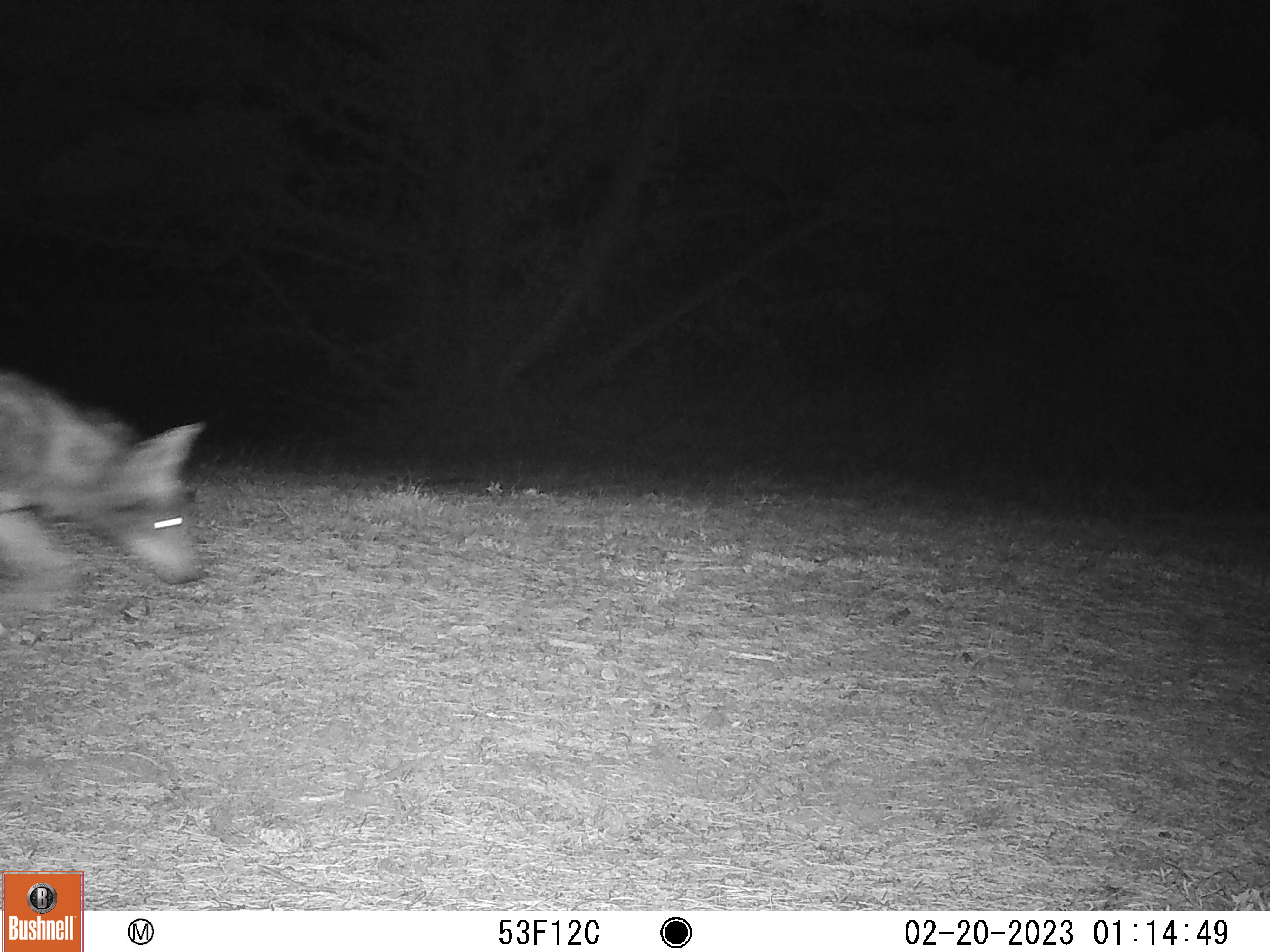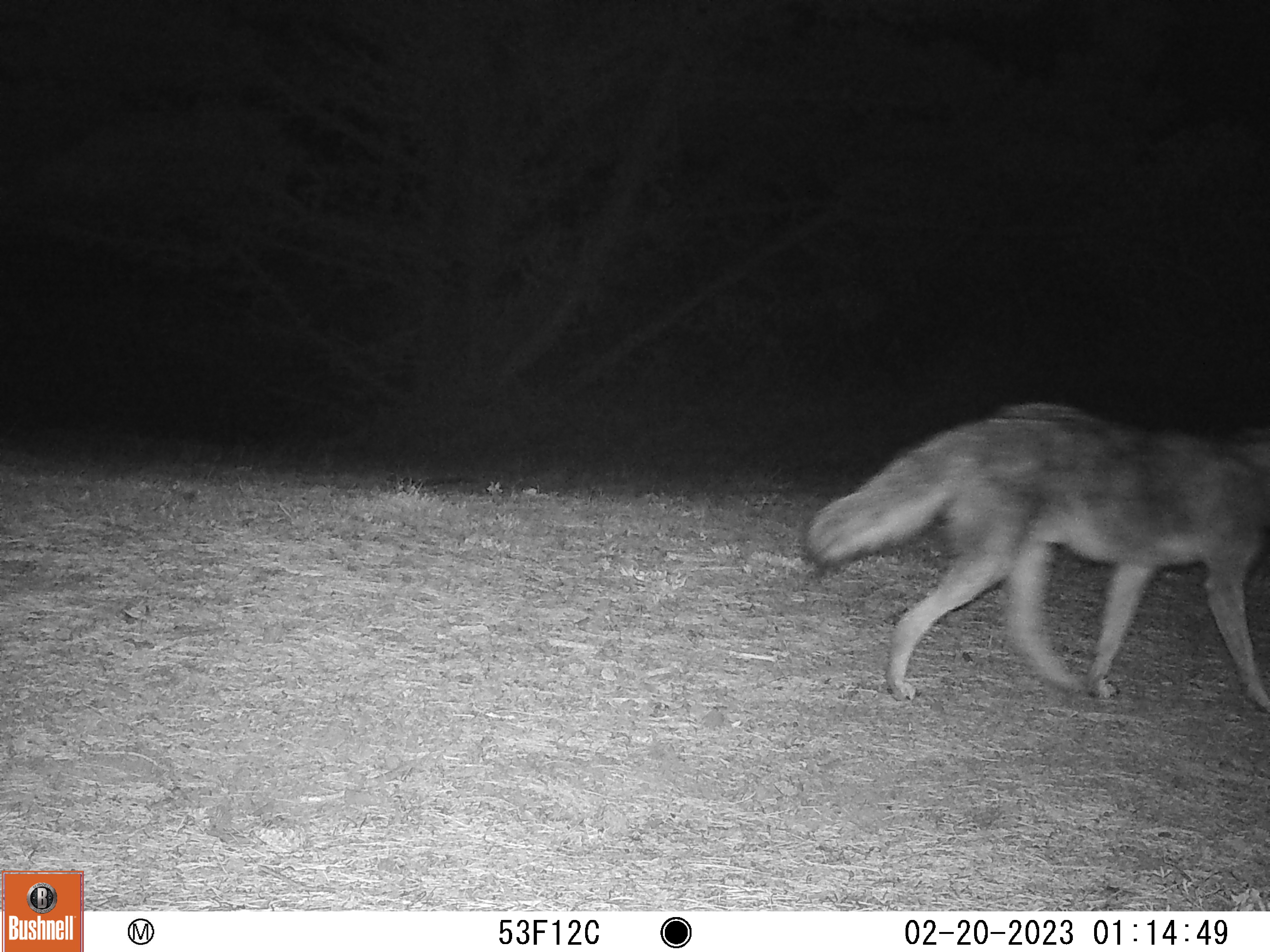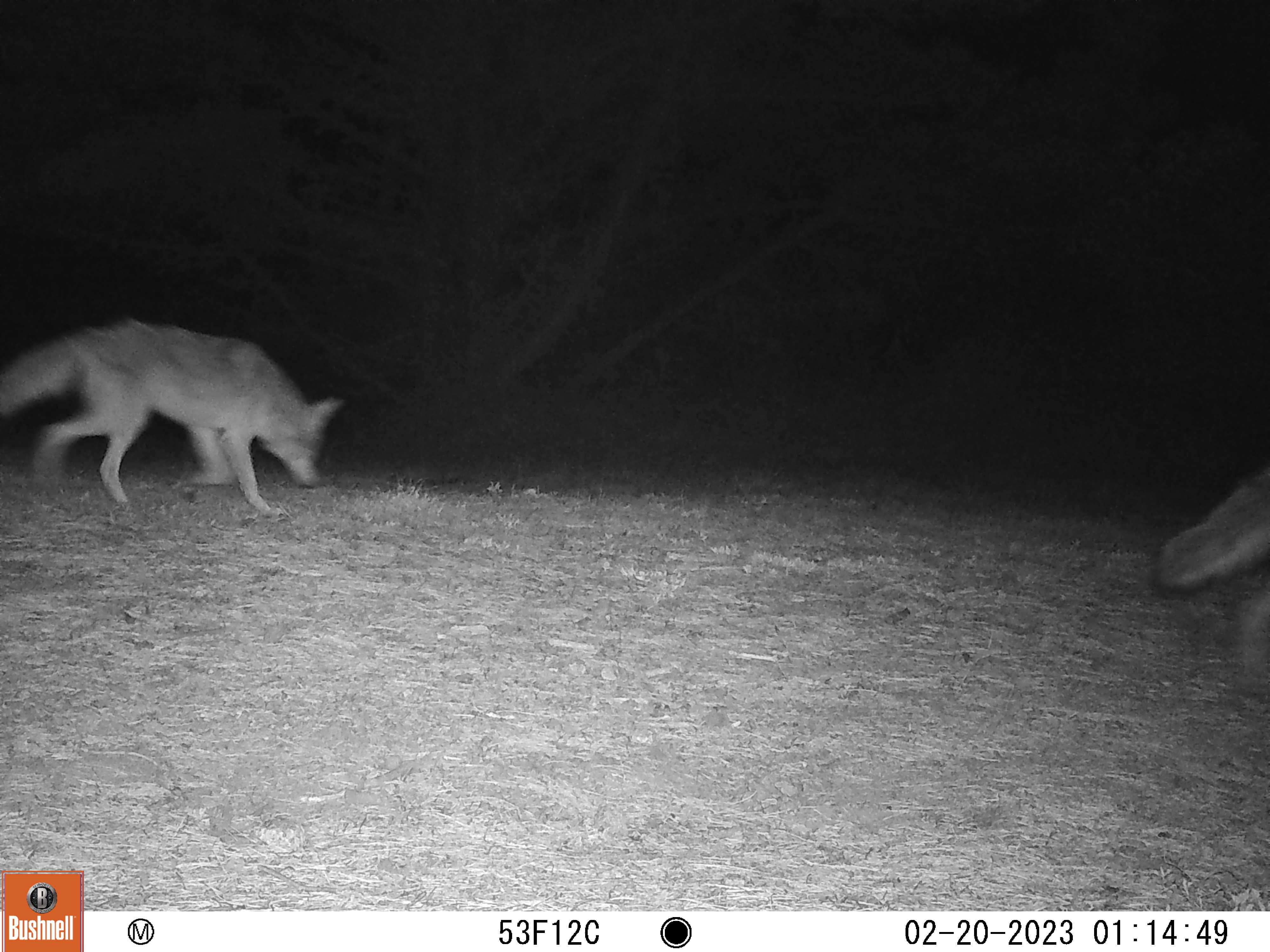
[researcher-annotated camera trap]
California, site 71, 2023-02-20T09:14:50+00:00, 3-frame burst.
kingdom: Animalia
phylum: Chordata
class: Mammalia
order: Carnivora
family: Canidae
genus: Canis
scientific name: Canis latrans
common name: coyote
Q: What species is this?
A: Coyote (Canis latrans).